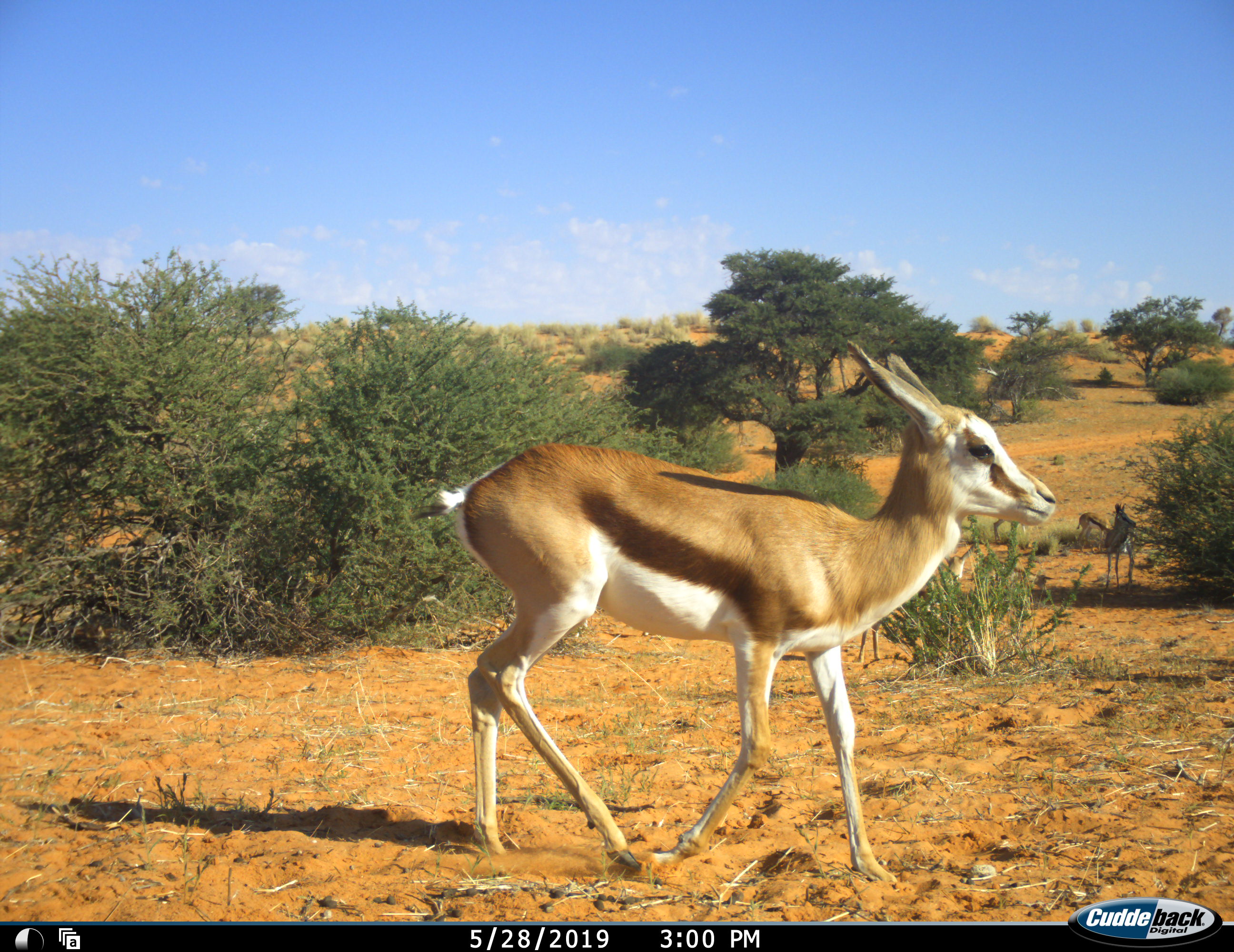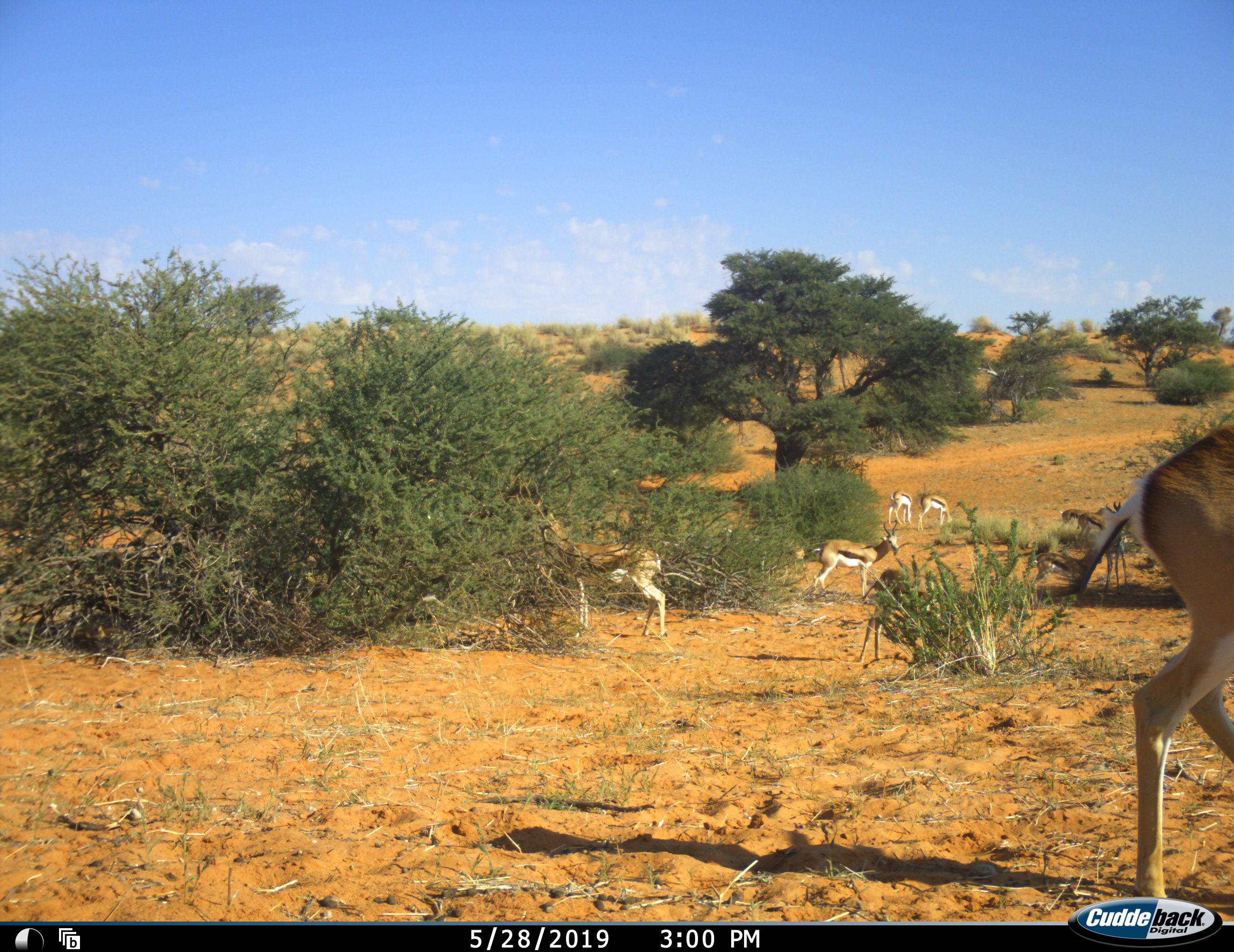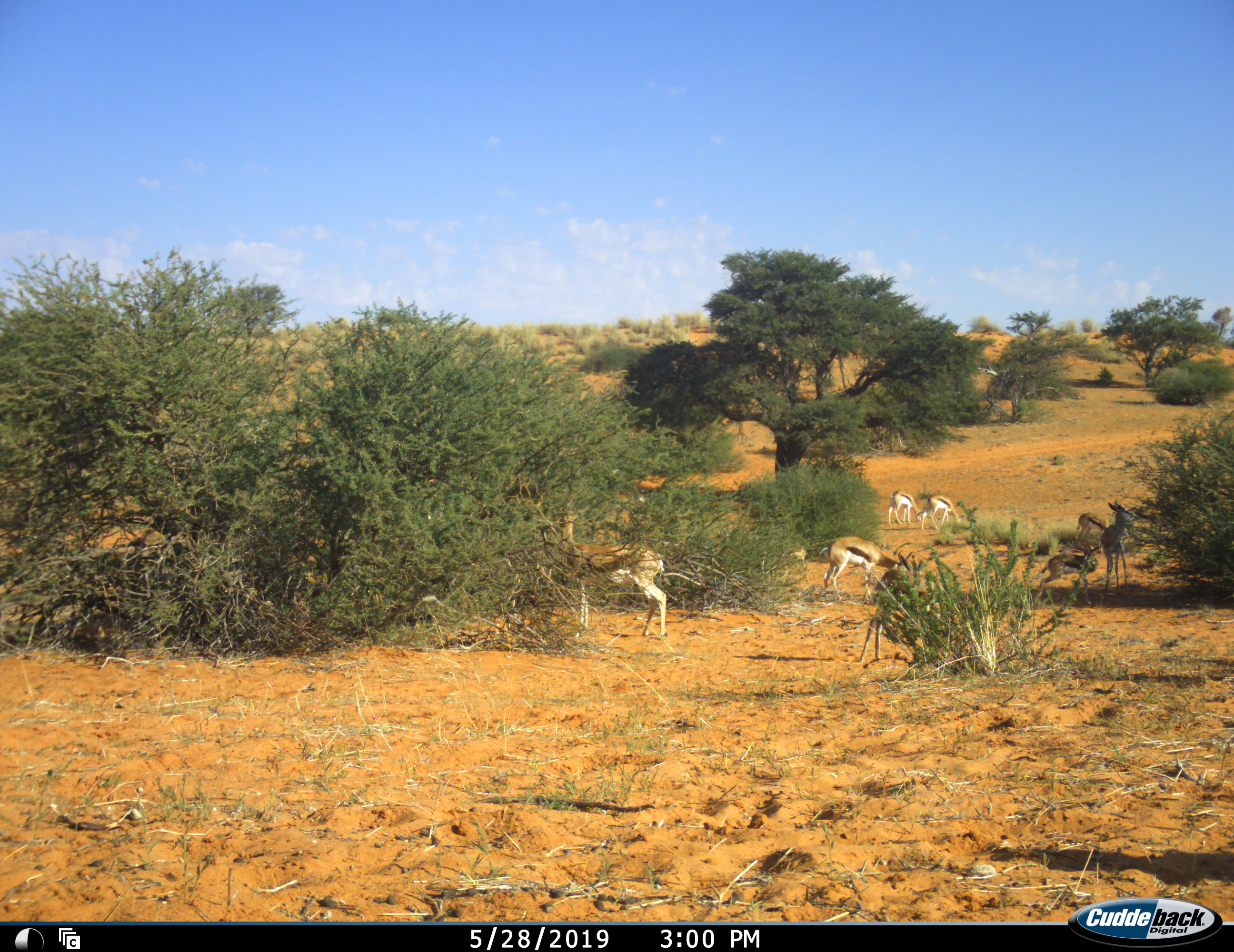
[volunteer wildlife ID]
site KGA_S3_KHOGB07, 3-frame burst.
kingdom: Animalia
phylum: Chordata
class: Mammalia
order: Artiodactyla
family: Bovidae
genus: Antidorcas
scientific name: Antidorcas marsupialis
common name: springbok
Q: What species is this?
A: Springbok (Antidorcas marsupialis).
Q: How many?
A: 8.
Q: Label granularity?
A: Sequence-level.